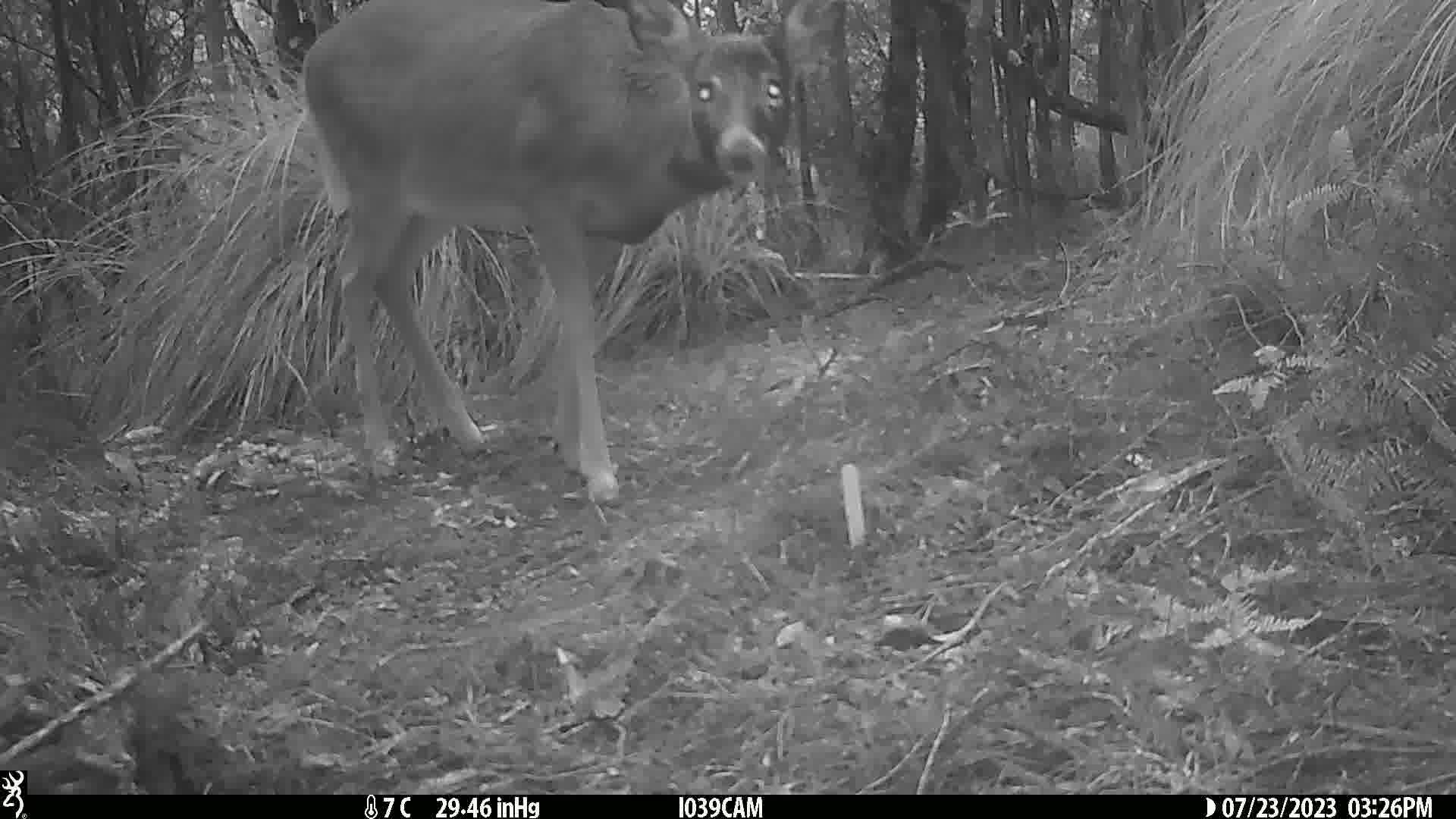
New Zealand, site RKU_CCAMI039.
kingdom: Animalia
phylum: Chordata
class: Mammalia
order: Artiodactyla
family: Cervidae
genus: Odocoileus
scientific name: Odocoileus virginianus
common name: white-tailed deer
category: white tailed deer